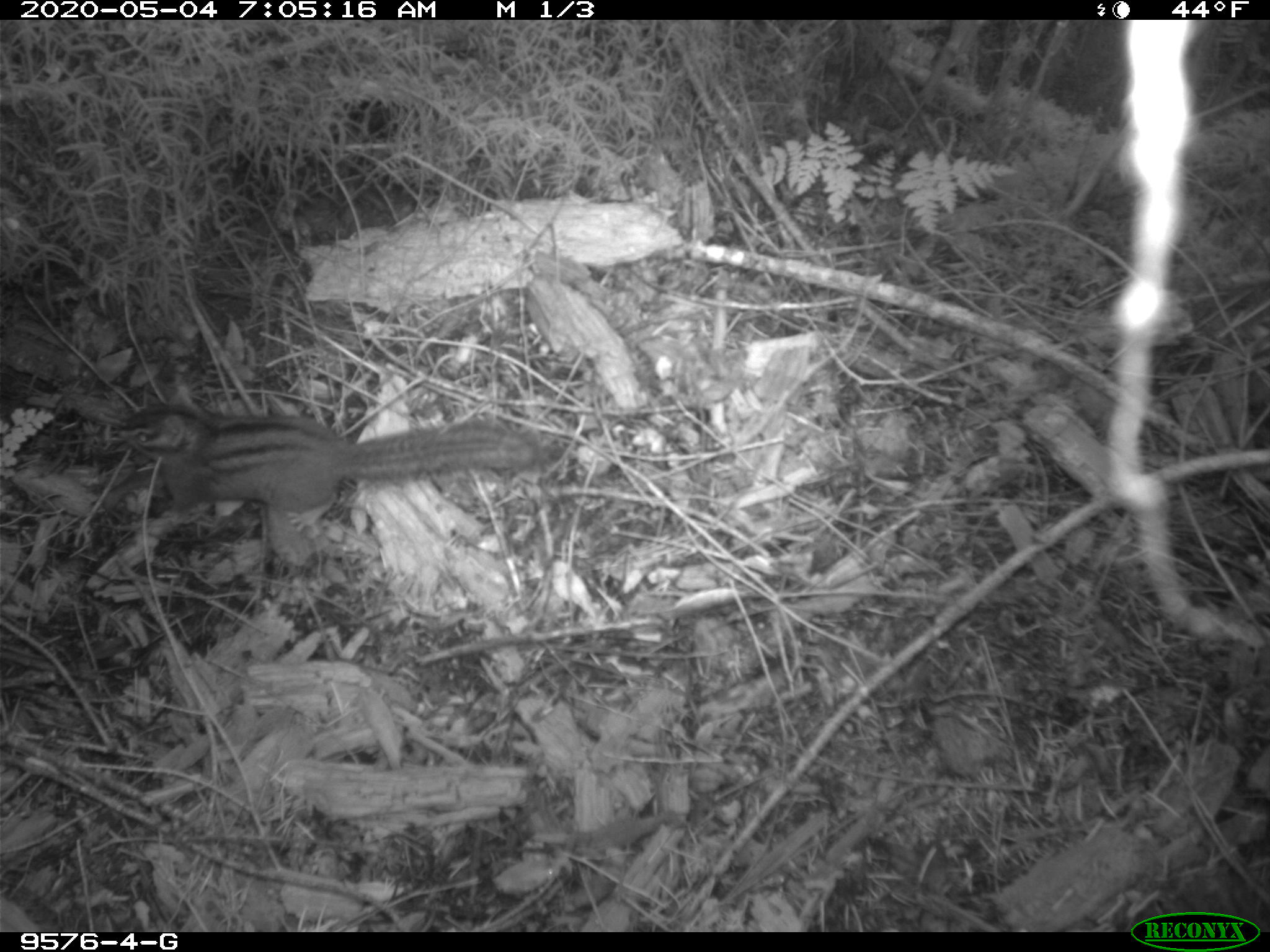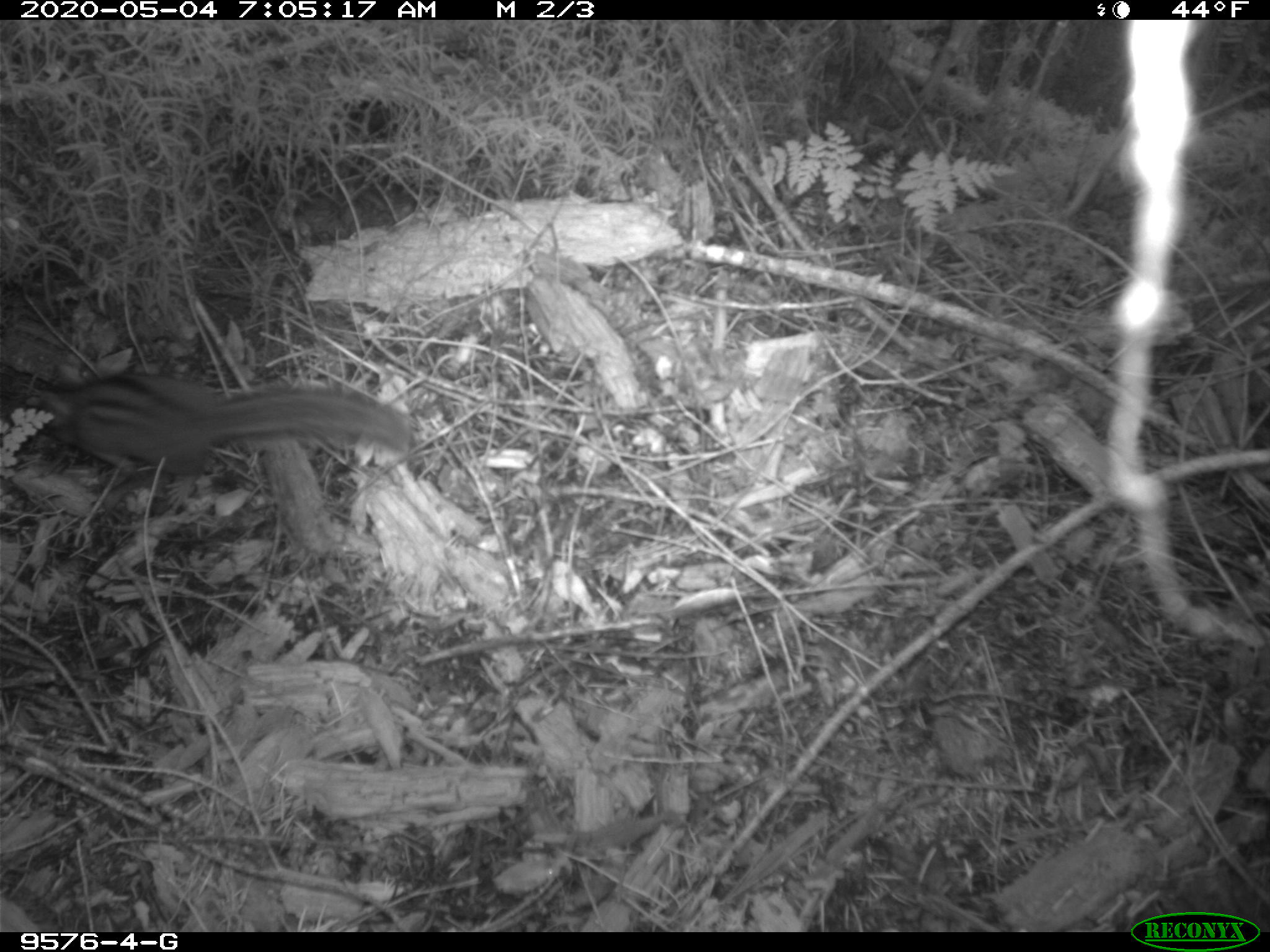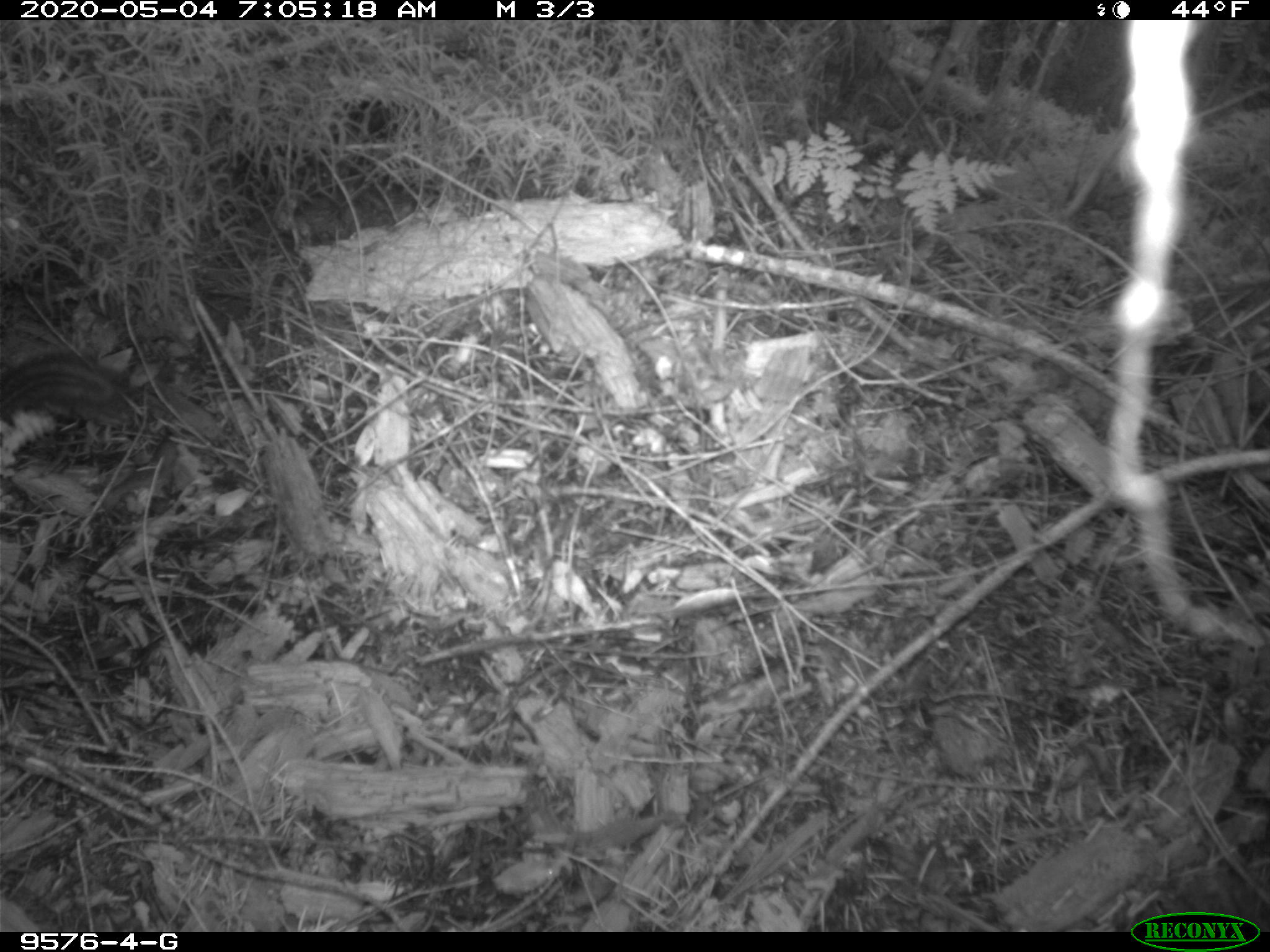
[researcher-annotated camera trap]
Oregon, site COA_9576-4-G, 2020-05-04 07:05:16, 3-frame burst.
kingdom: Animalia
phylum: Chordata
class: Mammalia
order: Rodentia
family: Sciuridae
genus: Neotamias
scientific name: Neotamias townsendii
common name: townsend's chipmunk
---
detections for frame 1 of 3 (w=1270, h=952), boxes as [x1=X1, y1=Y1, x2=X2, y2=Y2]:
townsend's chipmunk: [x1=124, y1=388, x2=549, y2=534]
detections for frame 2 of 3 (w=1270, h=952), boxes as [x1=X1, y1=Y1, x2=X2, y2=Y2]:
townsend's chipmunk: [x1=14, y1=365, x2=413, y2=512]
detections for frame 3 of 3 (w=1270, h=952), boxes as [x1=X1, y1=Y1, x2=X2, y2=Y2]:
townsend's chipmunk: [x1=0, y1=347, x2=135, y2=430]